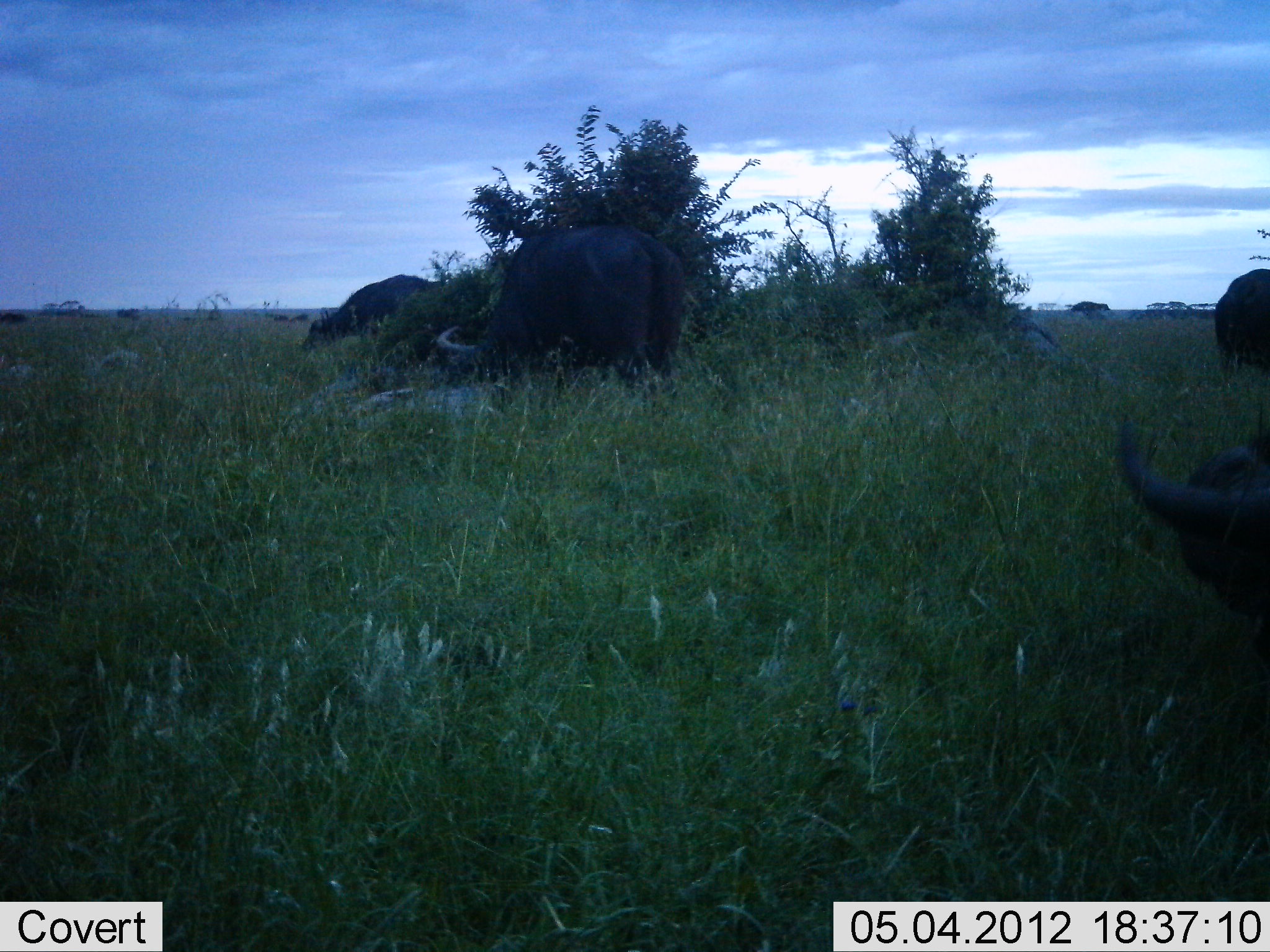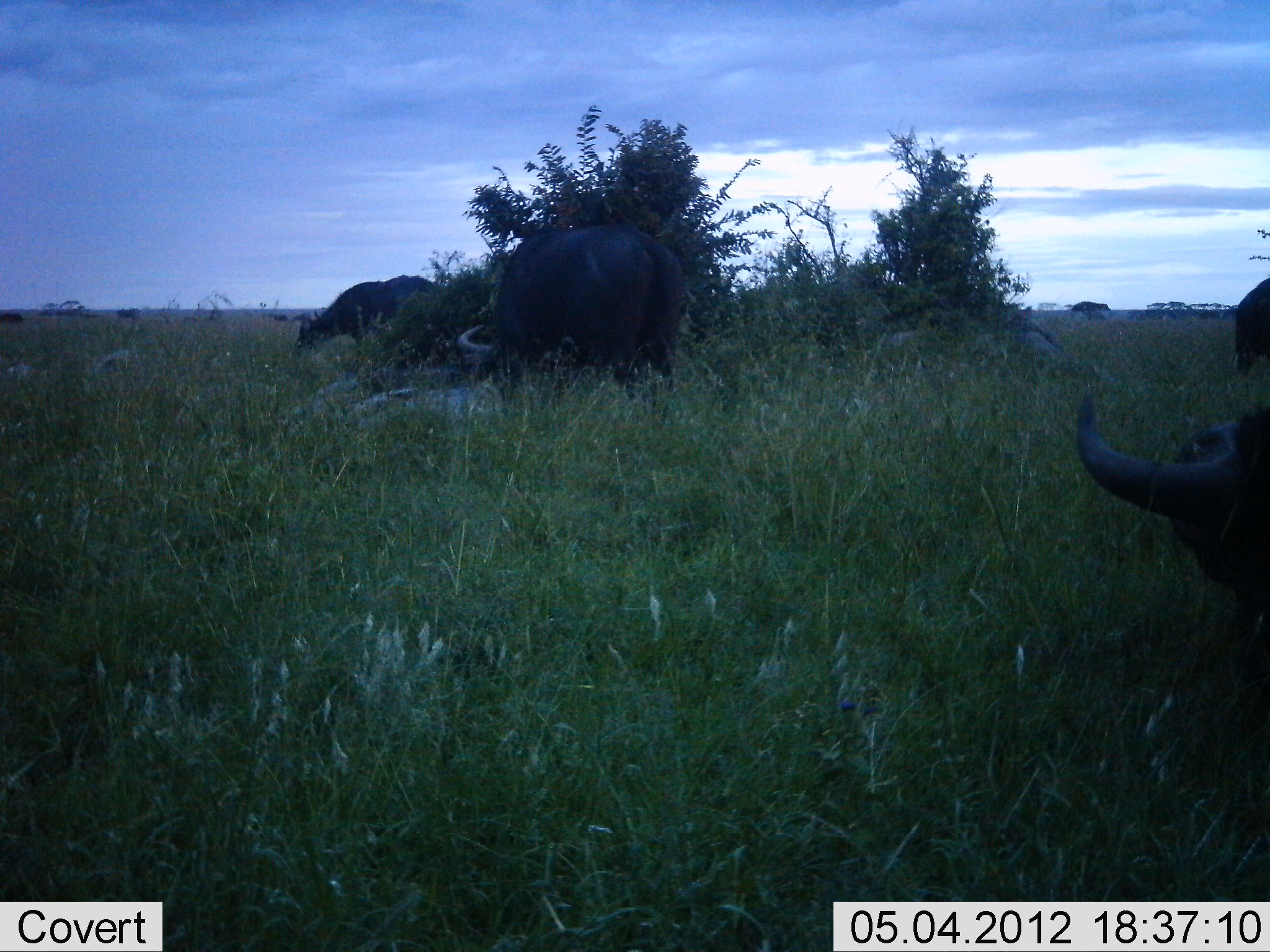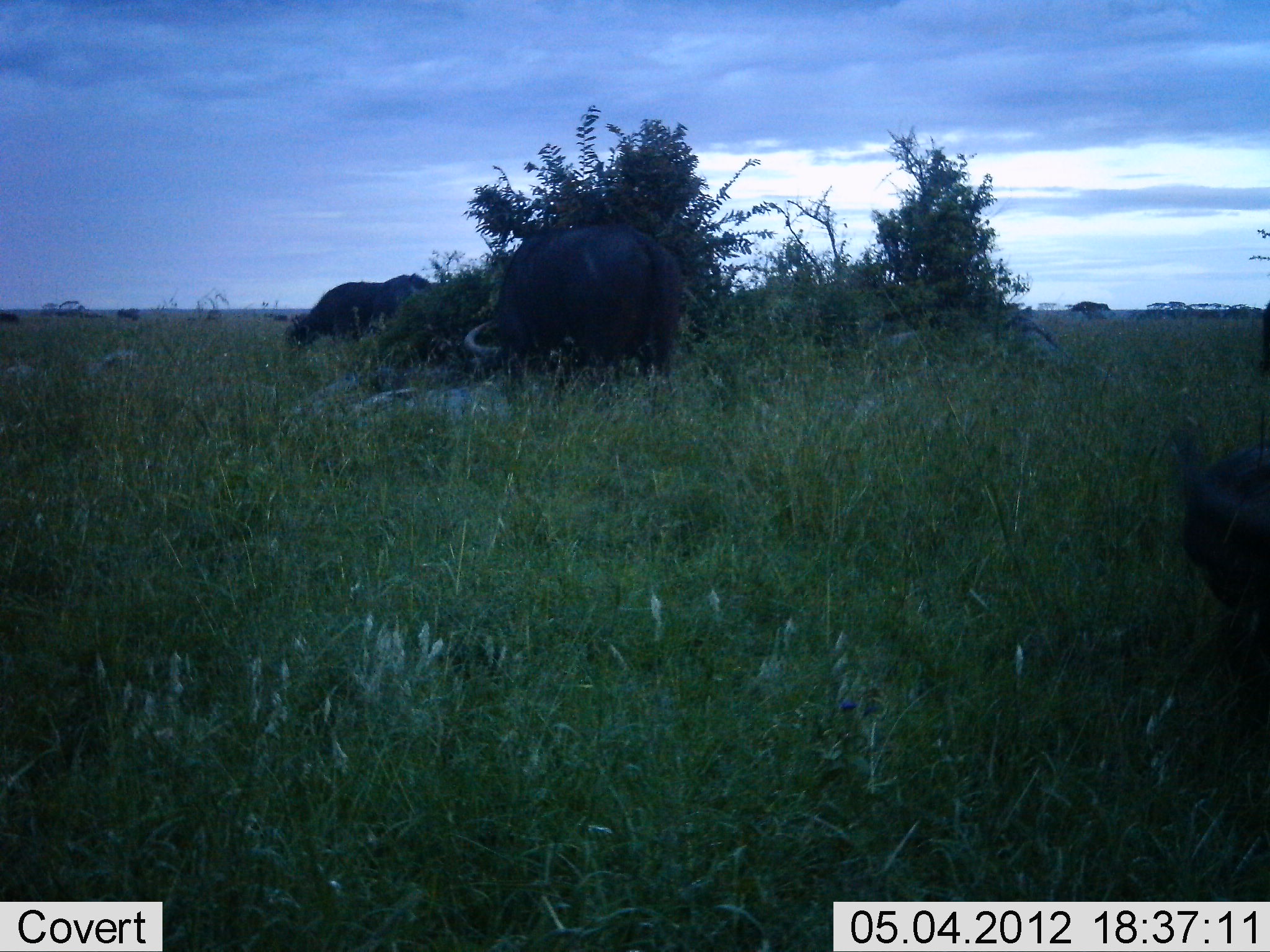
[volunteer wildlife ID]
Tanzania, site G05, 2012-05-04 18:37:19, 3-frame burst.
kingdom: Animalia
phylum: Chordata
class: Mammalia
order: Artiodactyla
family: Bovidae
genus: Syncerus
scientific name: Syncerus caffer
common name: cape buffalo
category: buffalo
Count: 3.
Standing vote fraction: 40%.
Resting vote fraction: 0%.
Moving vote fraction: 10%.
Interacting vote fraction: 0%.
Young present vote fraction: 0%.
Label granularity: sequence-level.